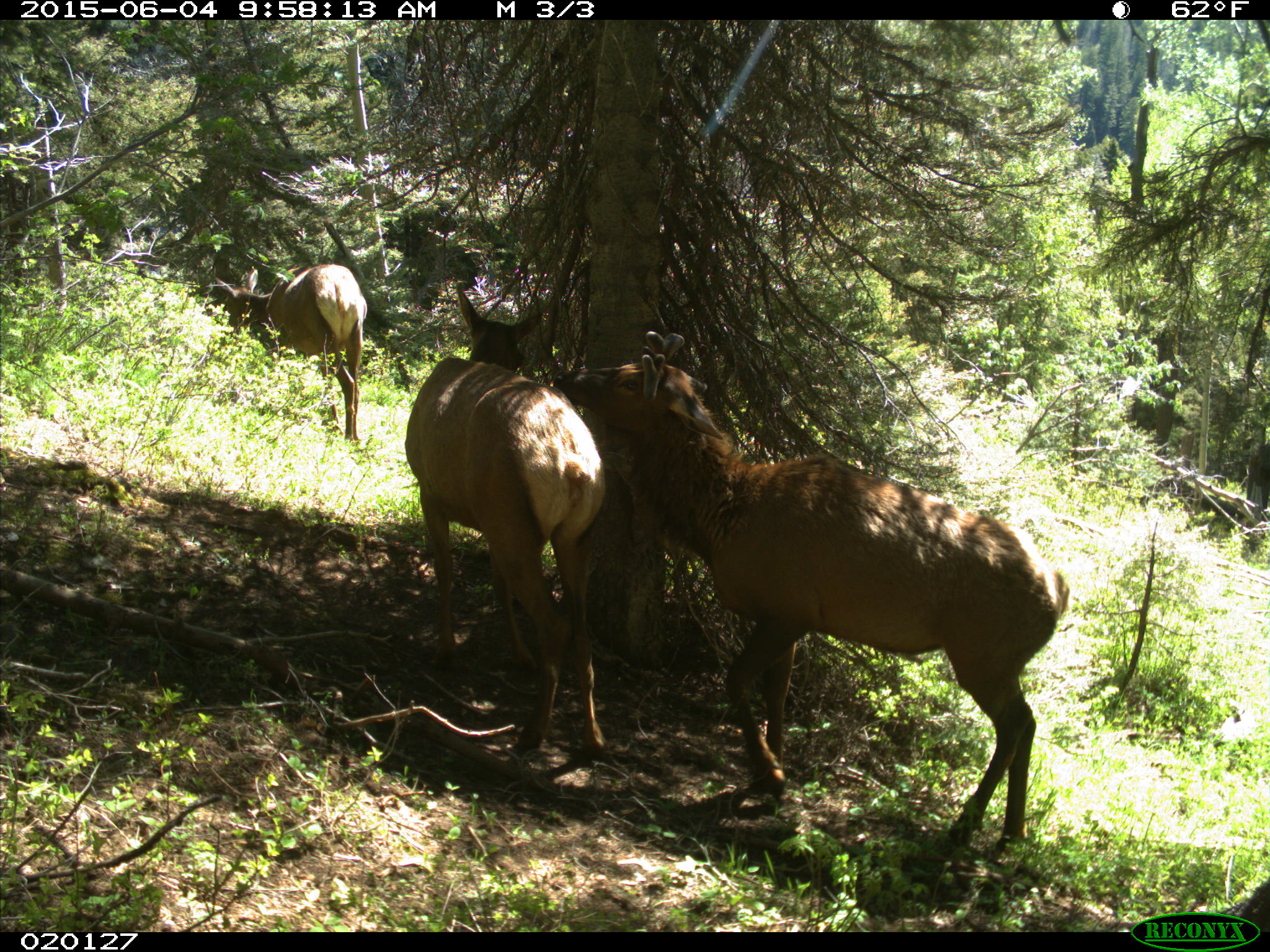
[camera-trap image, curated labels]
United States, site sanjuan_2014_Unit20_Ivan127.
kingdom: Animalia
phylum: Chordata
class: Mammalia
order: Artiodactyla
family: Cervidae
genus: Cervus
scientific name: Cervus elaphus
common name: red deer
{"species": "Cervus elaphus (red deer)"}